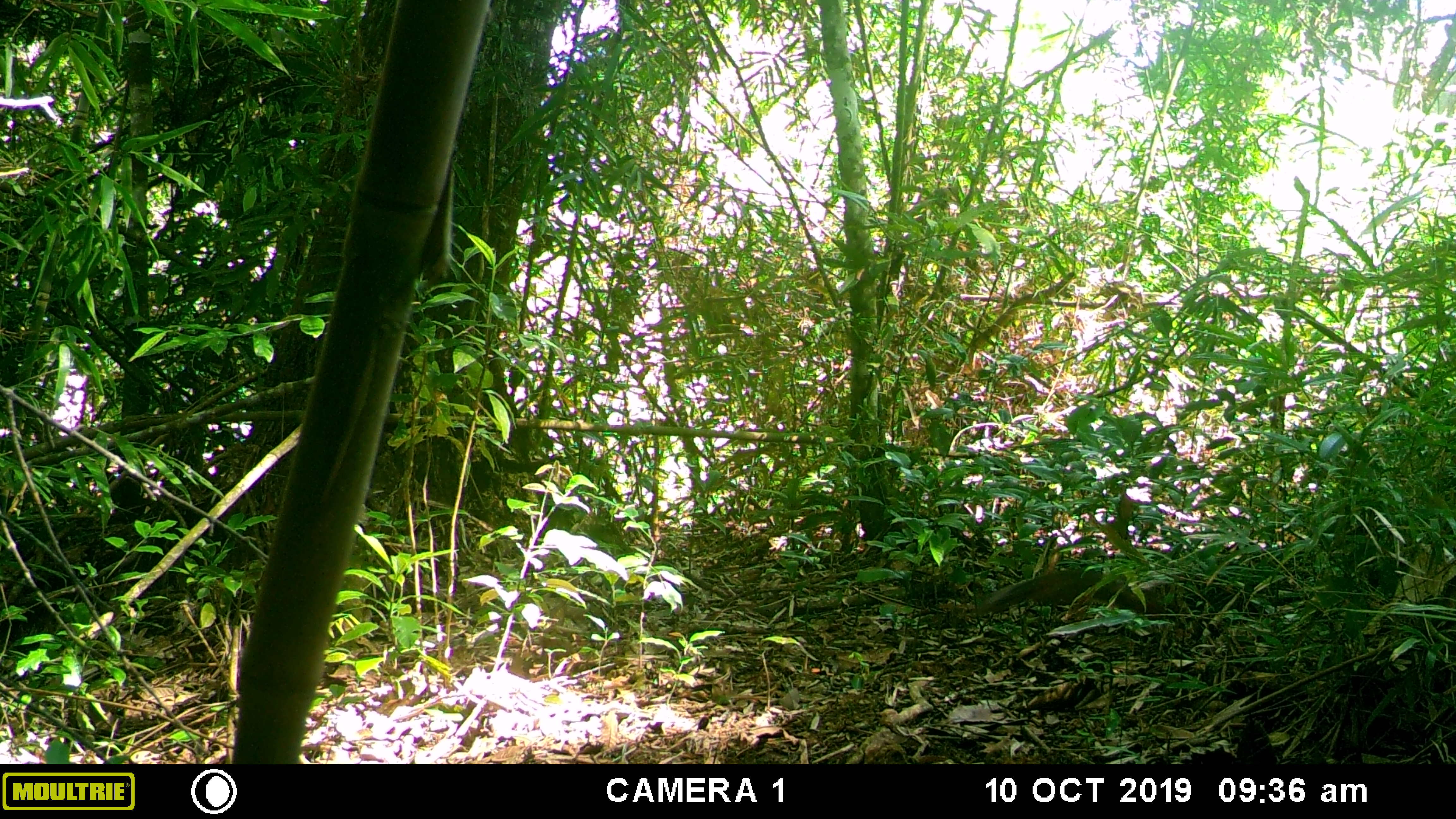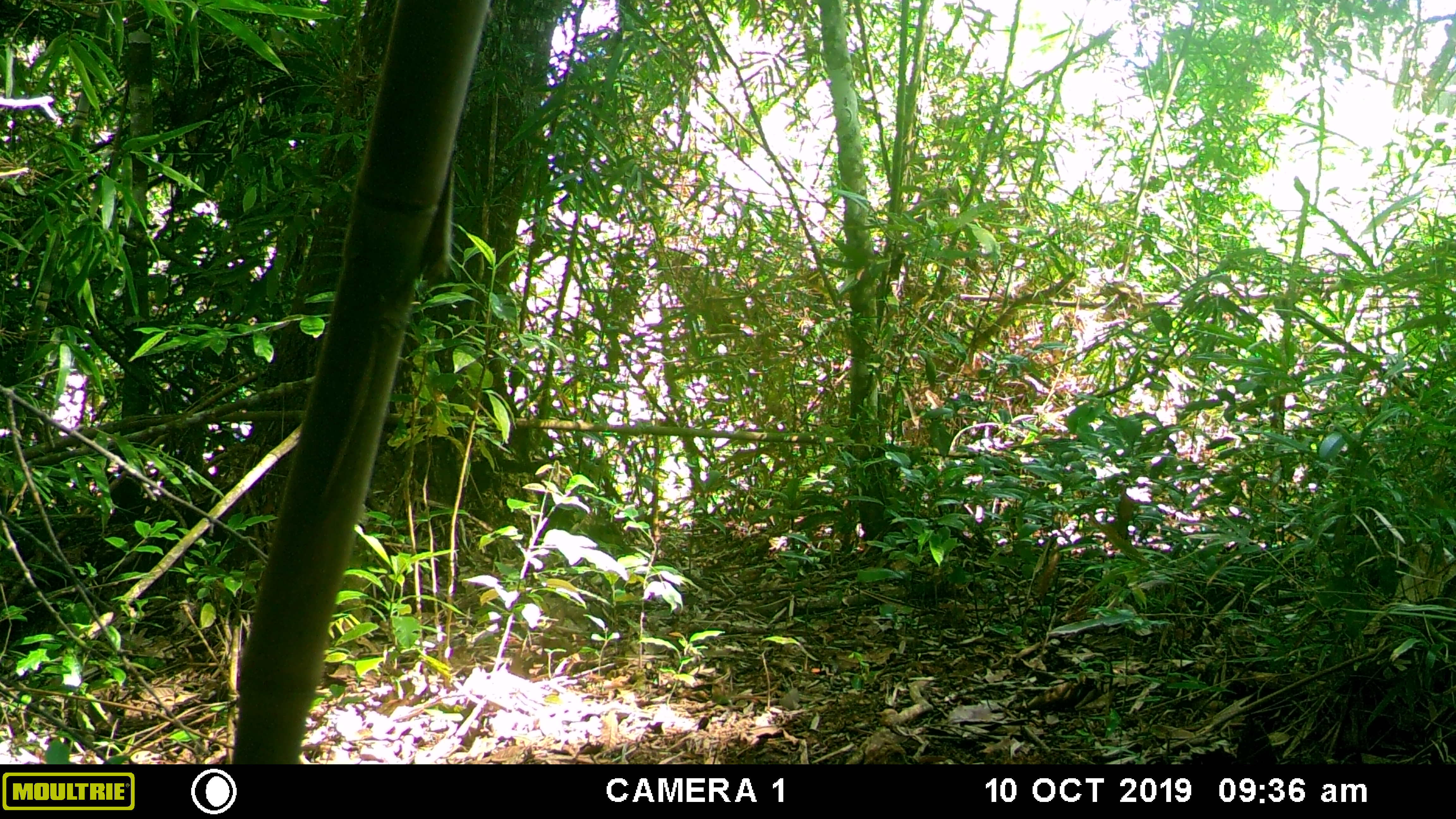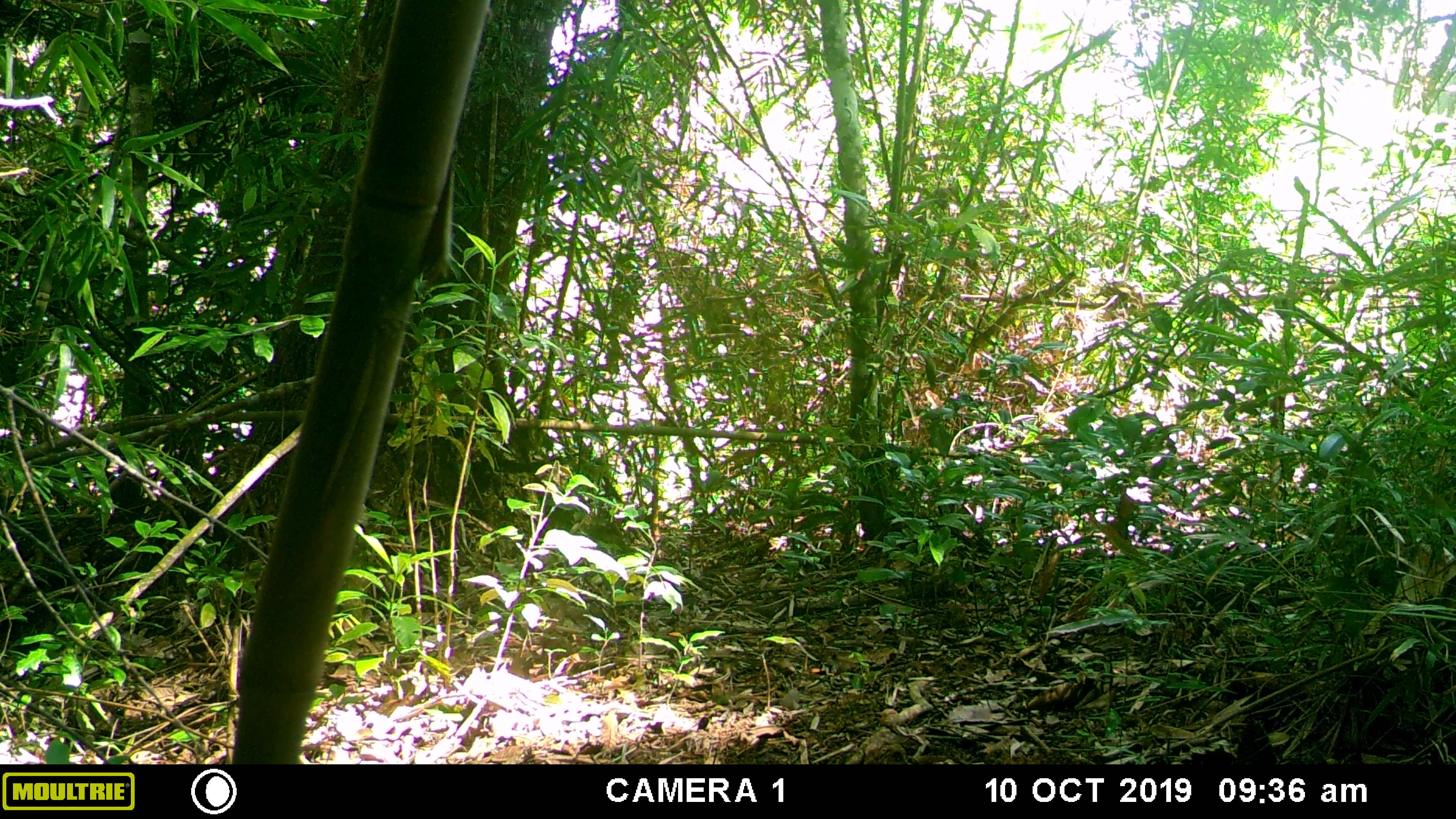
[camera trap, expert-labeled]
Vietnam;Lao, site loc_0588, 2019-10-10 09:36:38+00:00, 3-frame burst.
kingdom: Animalia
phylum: Chordata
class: Mammalia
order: Rodentia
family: Sciuridae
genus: Dremomys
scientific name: Dremomys rufigenis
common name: red-cheeked squirrel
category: red cheeked squirrel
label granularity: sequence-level